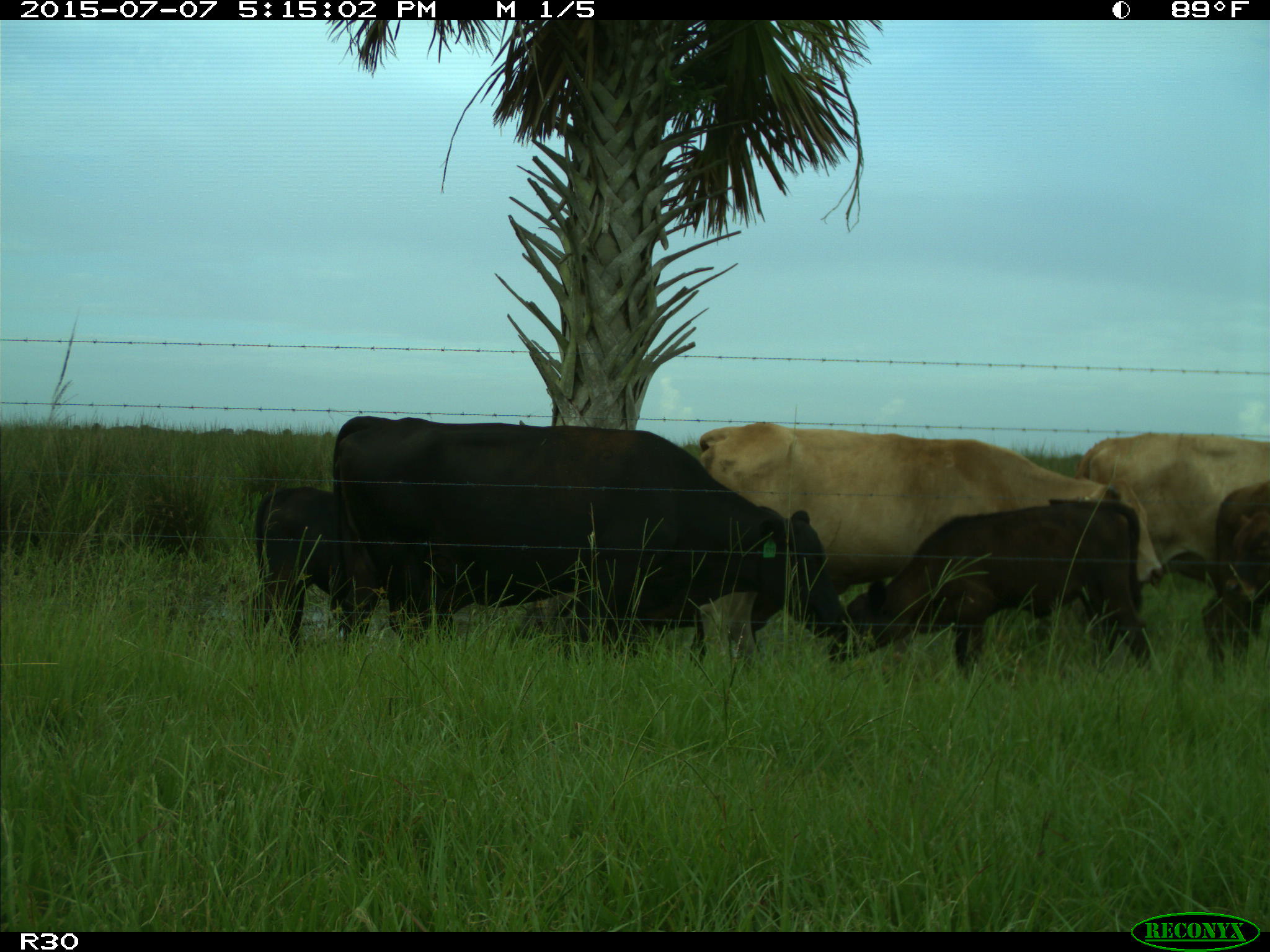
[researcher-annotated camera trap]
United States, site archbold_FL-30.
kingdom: Animalia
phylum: Chordata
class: Mammalia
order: Artiodactyla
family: Bovidae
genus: Bos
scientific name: Bos taurus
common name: domestic cow